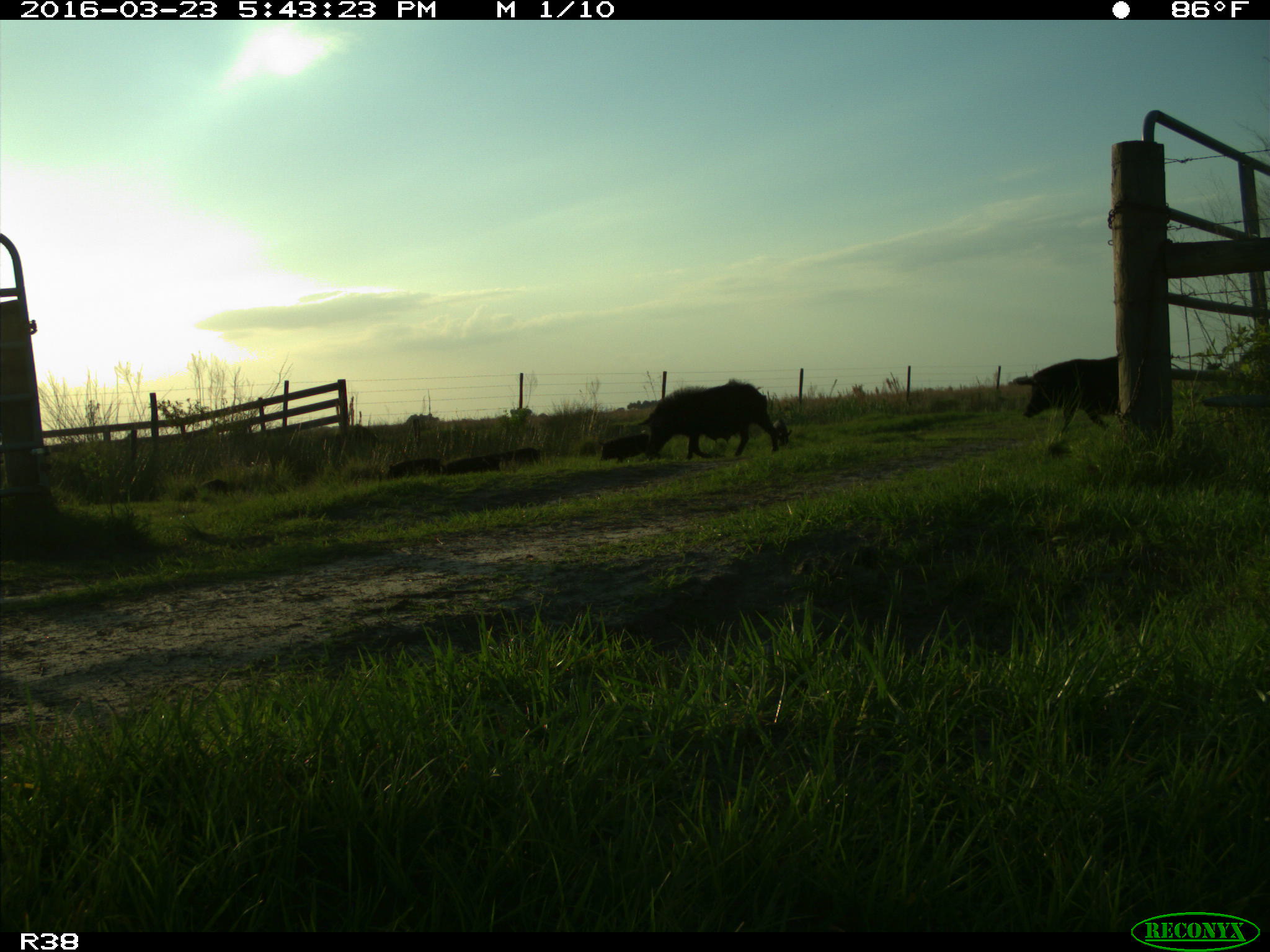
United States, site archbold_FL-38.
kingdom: Animalia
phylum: Chordata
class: Mammalia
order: Artiodactyla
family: Suidae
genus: Sus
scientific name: Sus scrofa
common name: wild boar